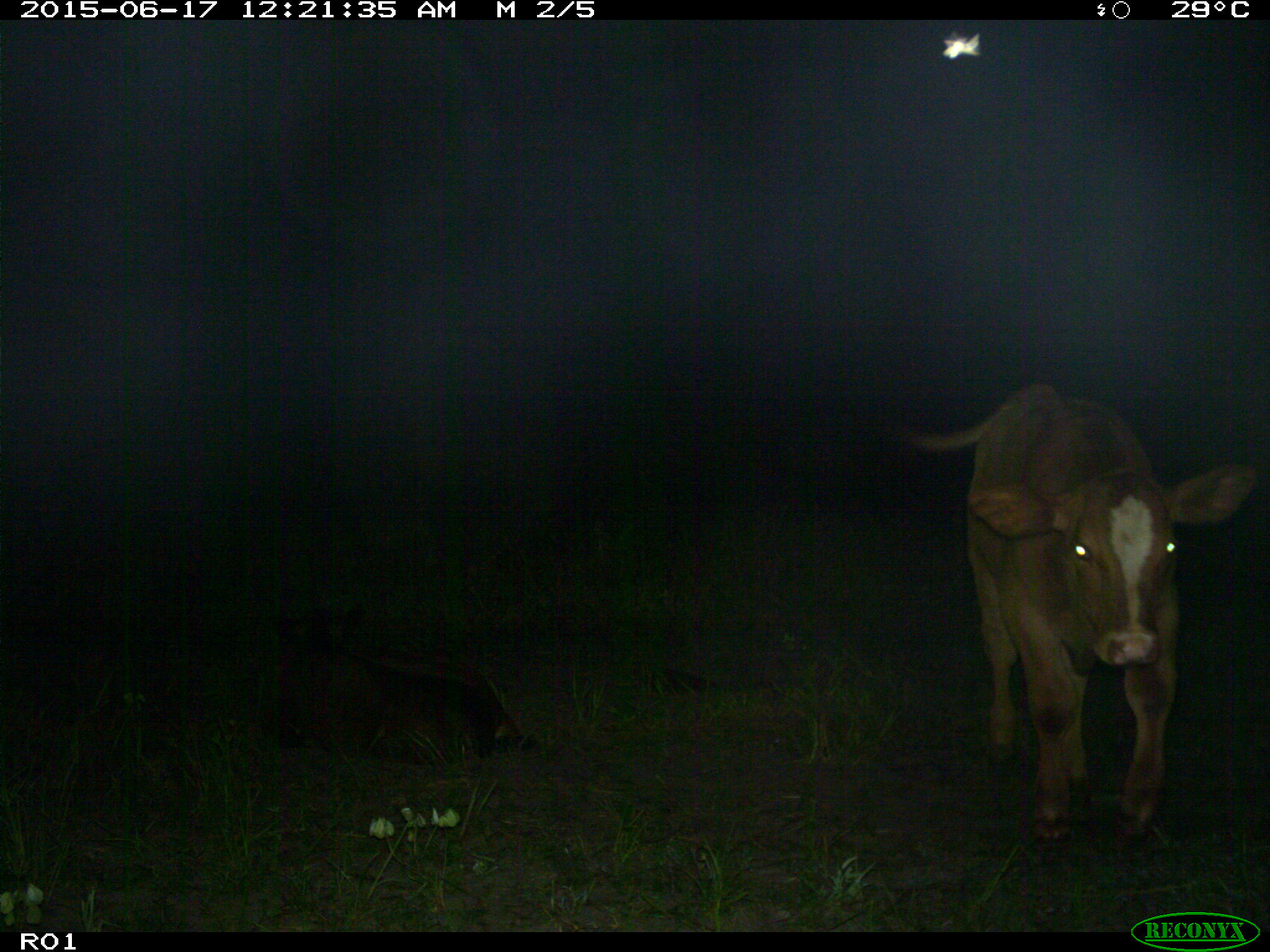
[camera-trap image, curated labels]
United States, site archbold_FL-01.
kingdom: Animalia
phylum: Chordata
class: Mammalia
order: Artiodactyla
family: Bovidae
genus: Bos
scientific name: Bos taurus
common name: domestic cow